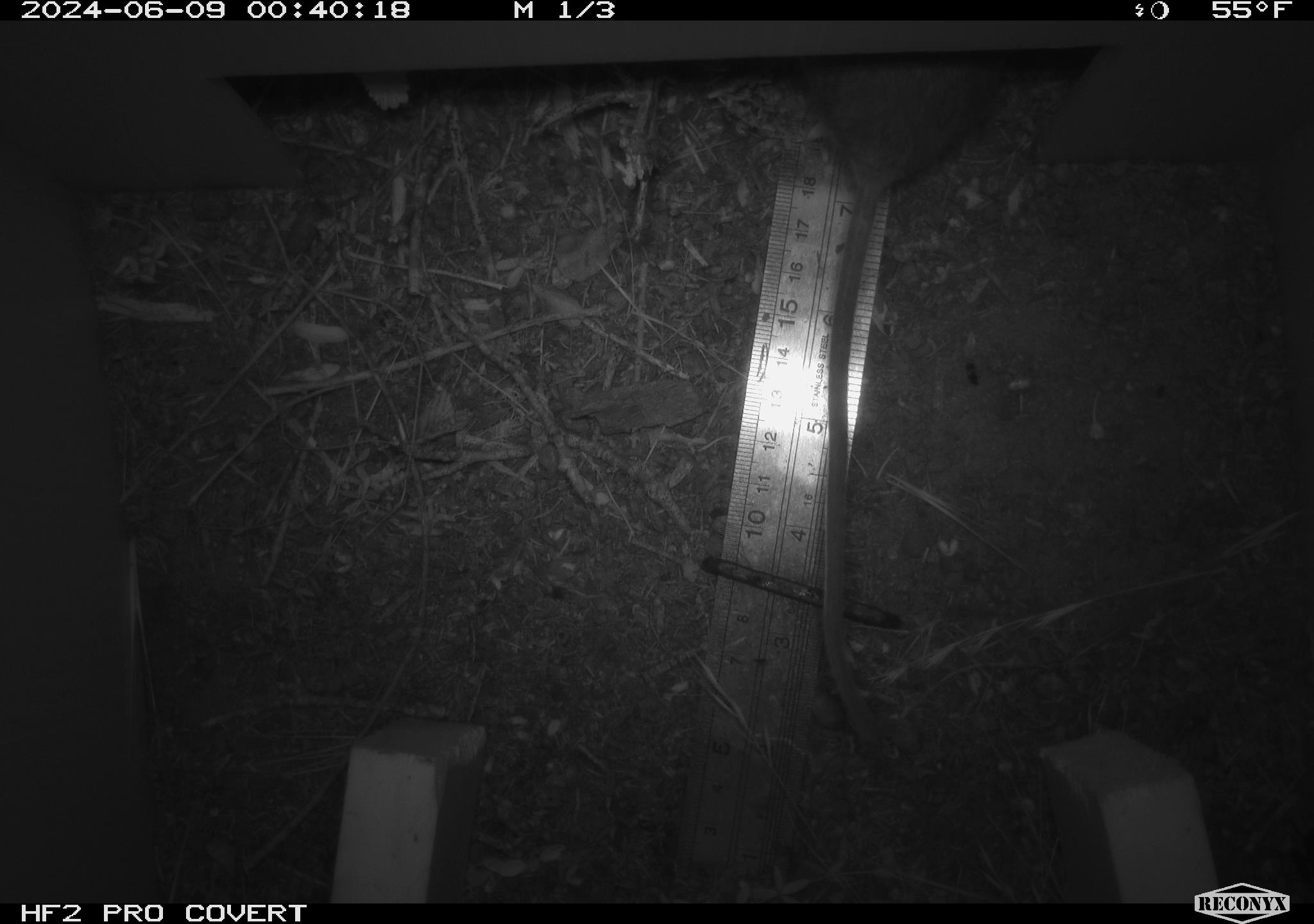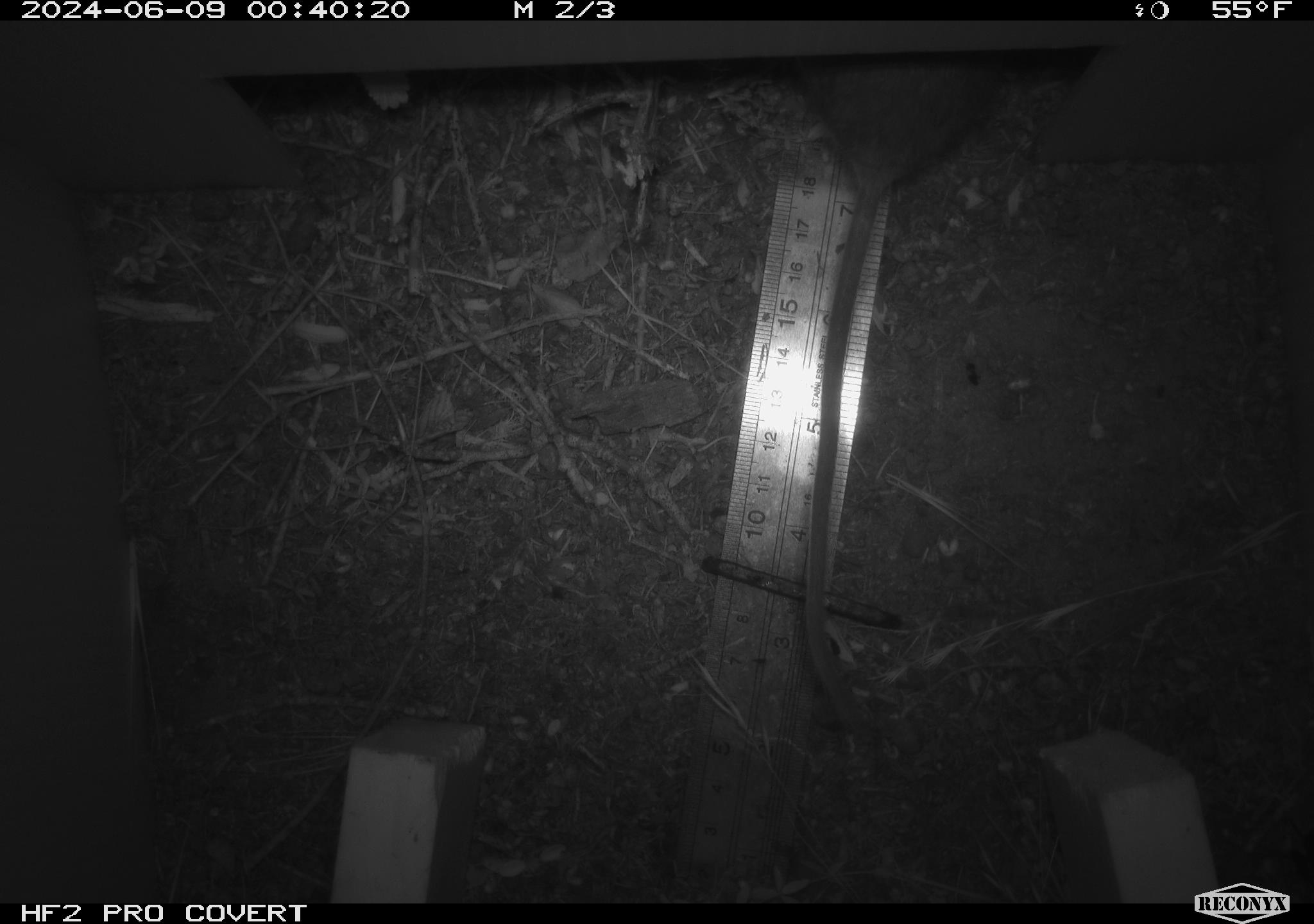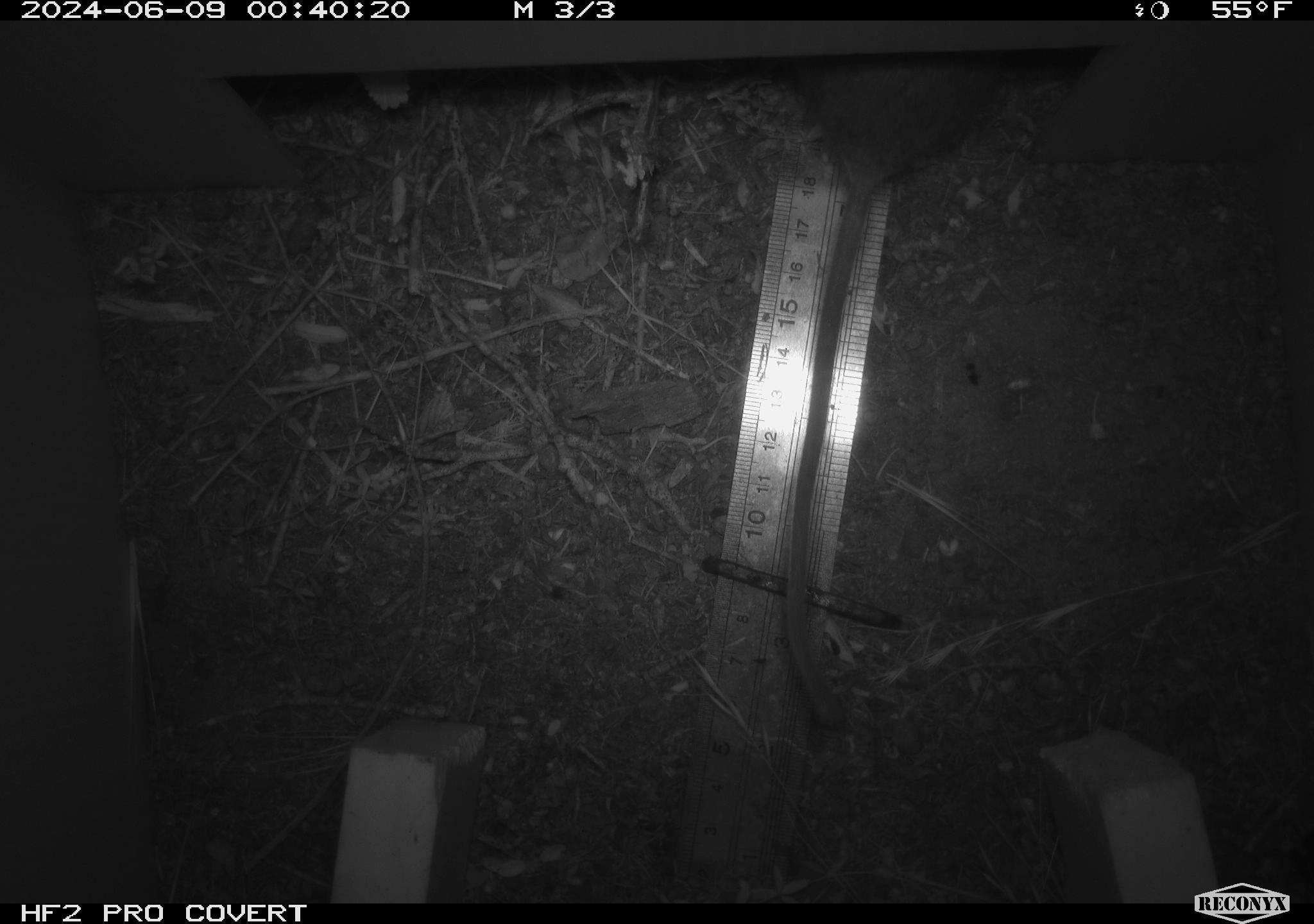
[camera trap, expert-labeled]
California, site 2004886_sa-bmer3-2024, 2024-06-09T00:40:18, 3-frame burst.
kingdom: Animalia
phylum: Chordata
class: Mammalia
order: Rodentia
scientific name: Rodentia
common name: mouse species